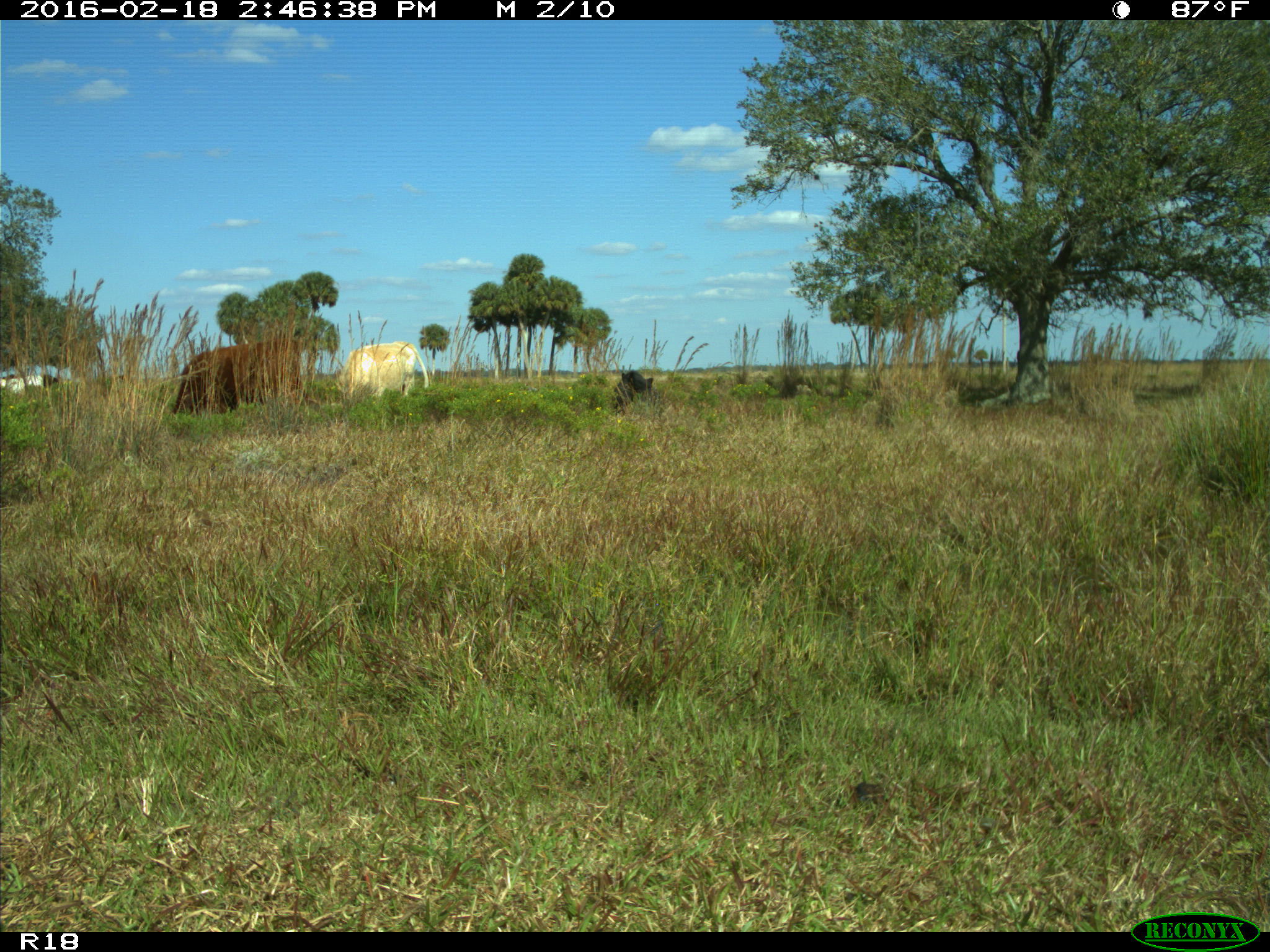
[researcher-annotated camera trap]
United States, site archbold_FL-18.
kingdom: Animalia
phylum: Chordata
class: Mammalia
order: Artiodactyla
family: Bovidae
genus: Bos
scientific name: Bos taurus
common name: domestic cow